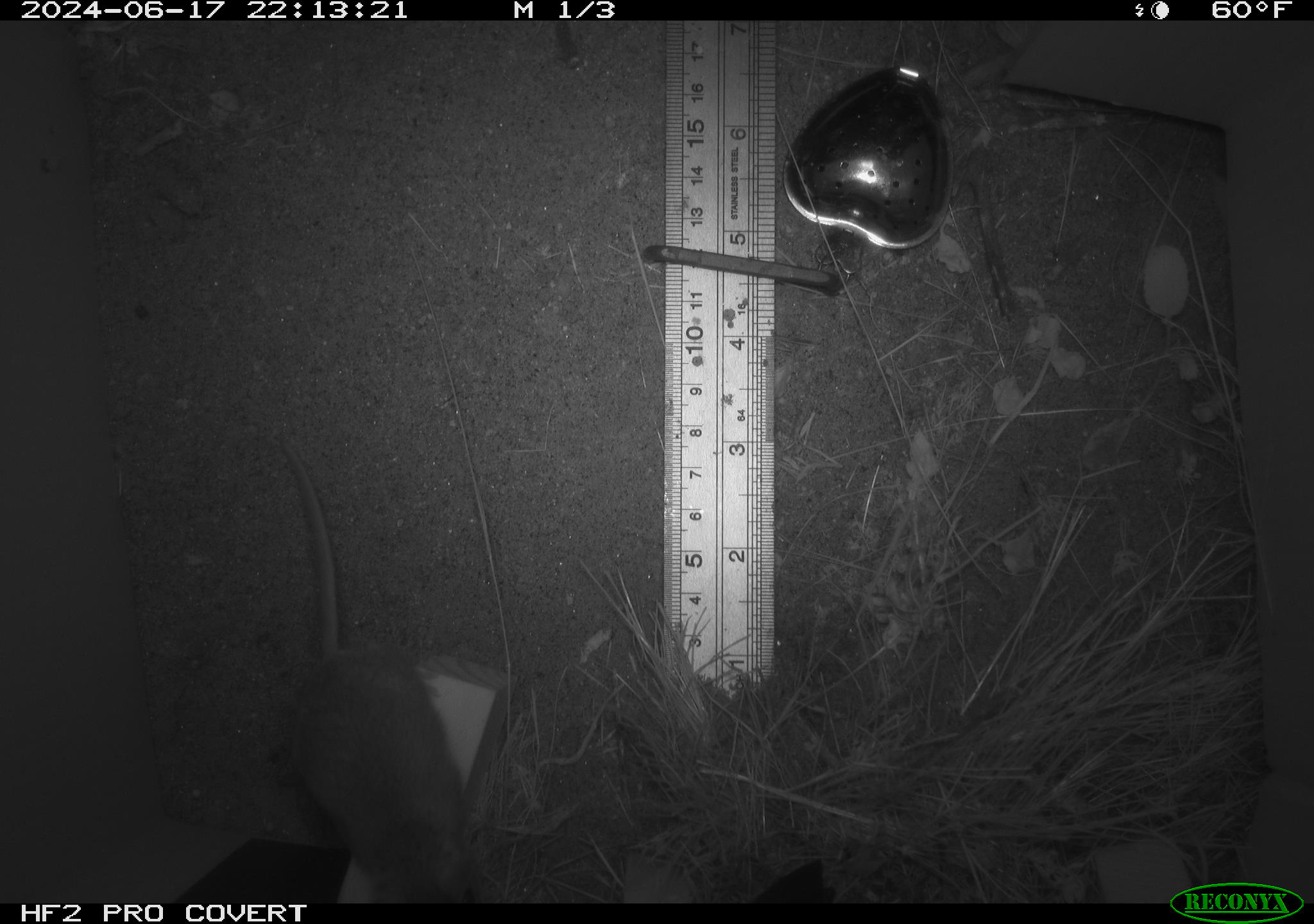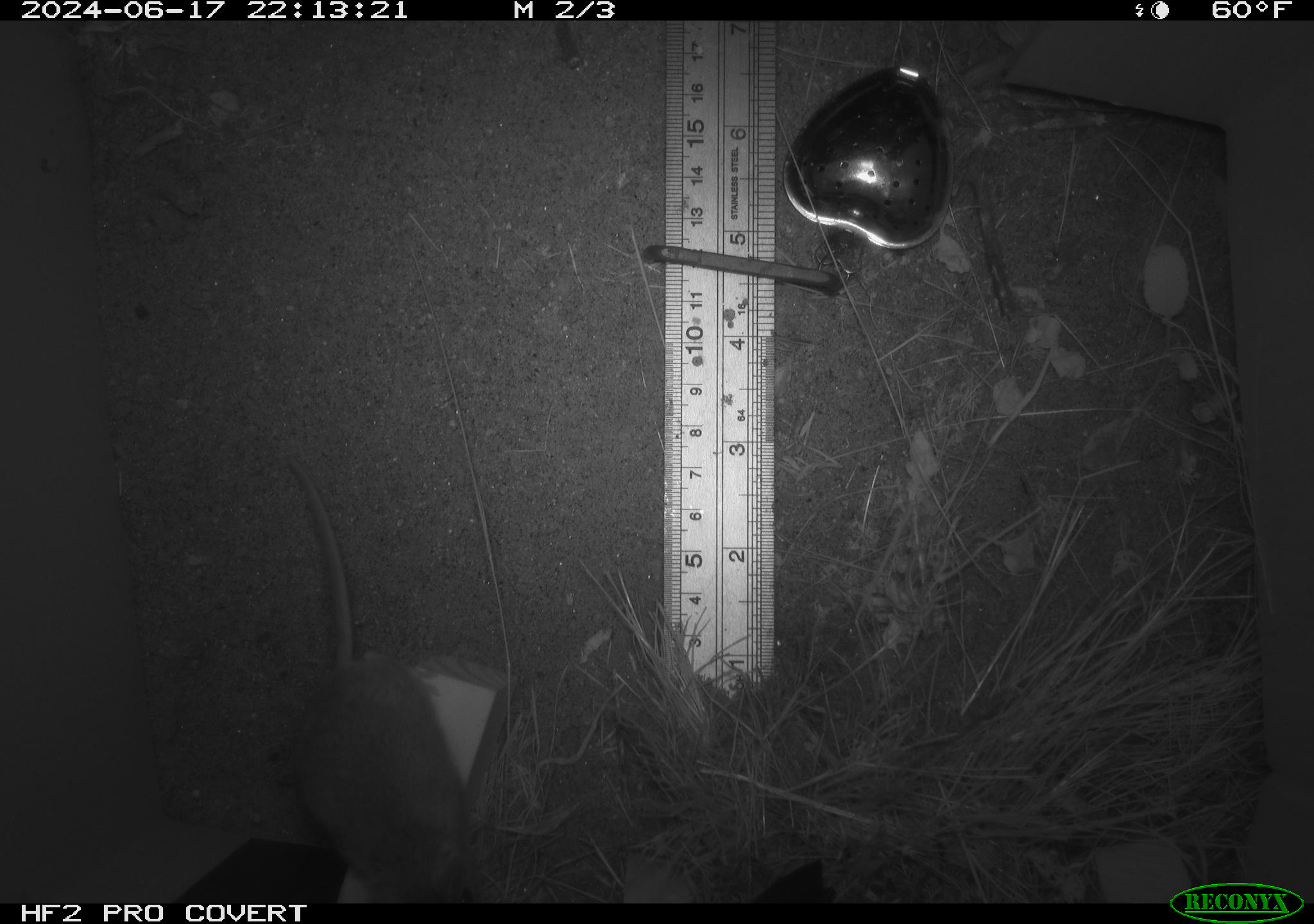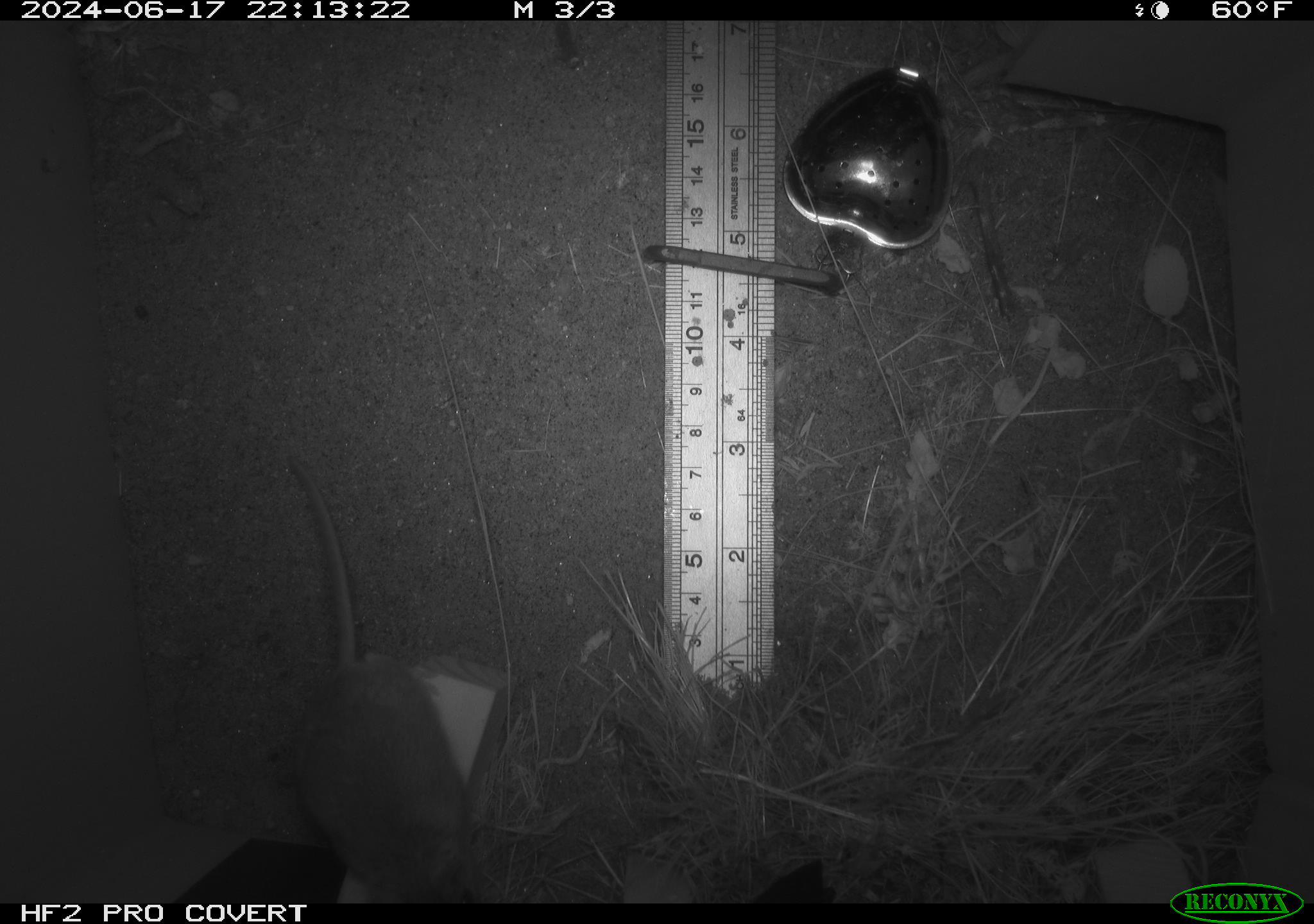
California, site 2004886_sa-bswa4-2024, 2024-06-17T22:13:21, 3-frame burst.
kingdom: Animalia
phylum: Chordata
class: Mammalia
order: Rodentia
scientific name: Rodentia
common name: rodent